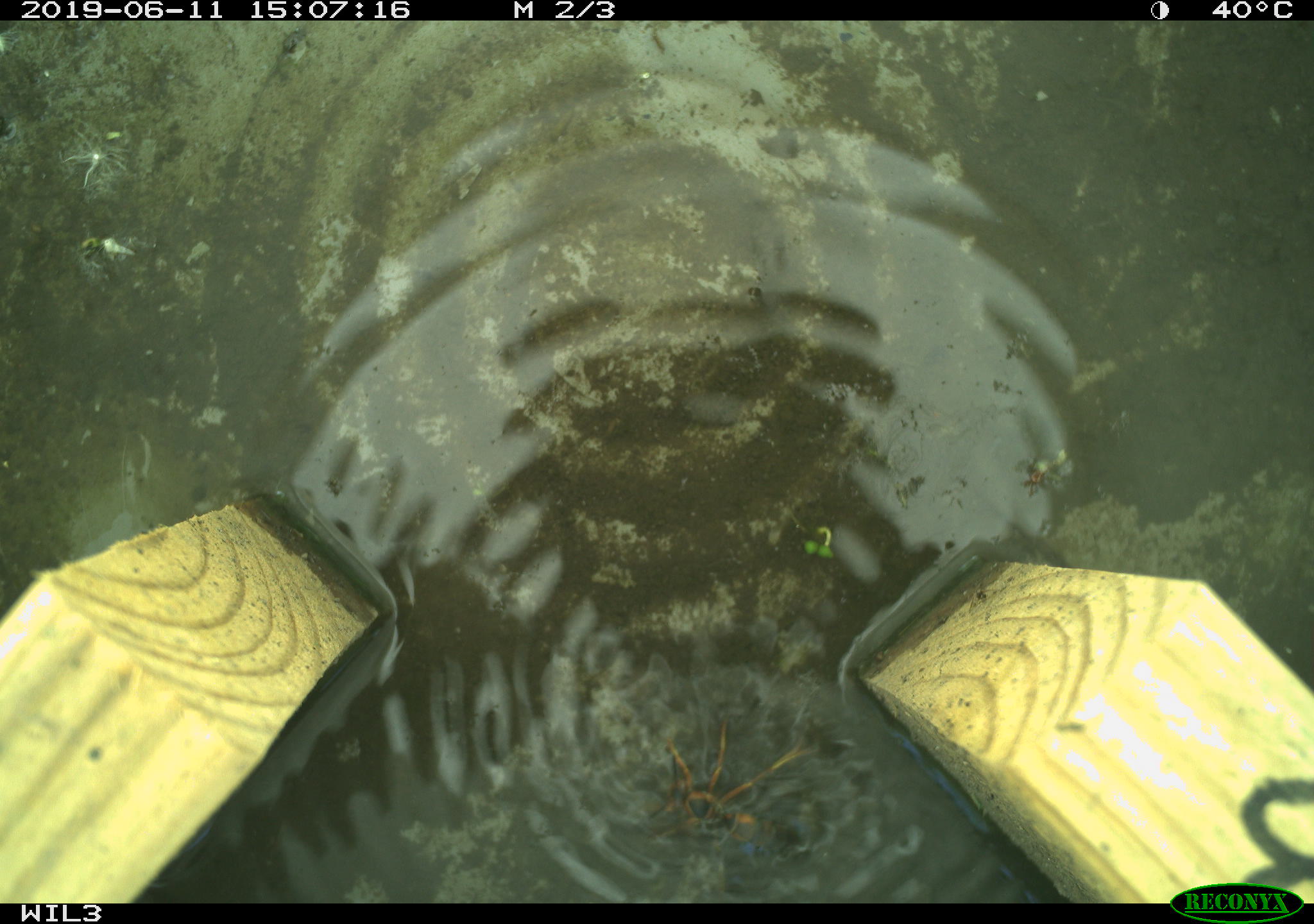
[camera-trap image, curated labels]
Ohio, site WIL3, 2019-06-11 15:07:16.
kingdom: Animalia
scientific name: Animalia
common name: animal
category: invertebrate